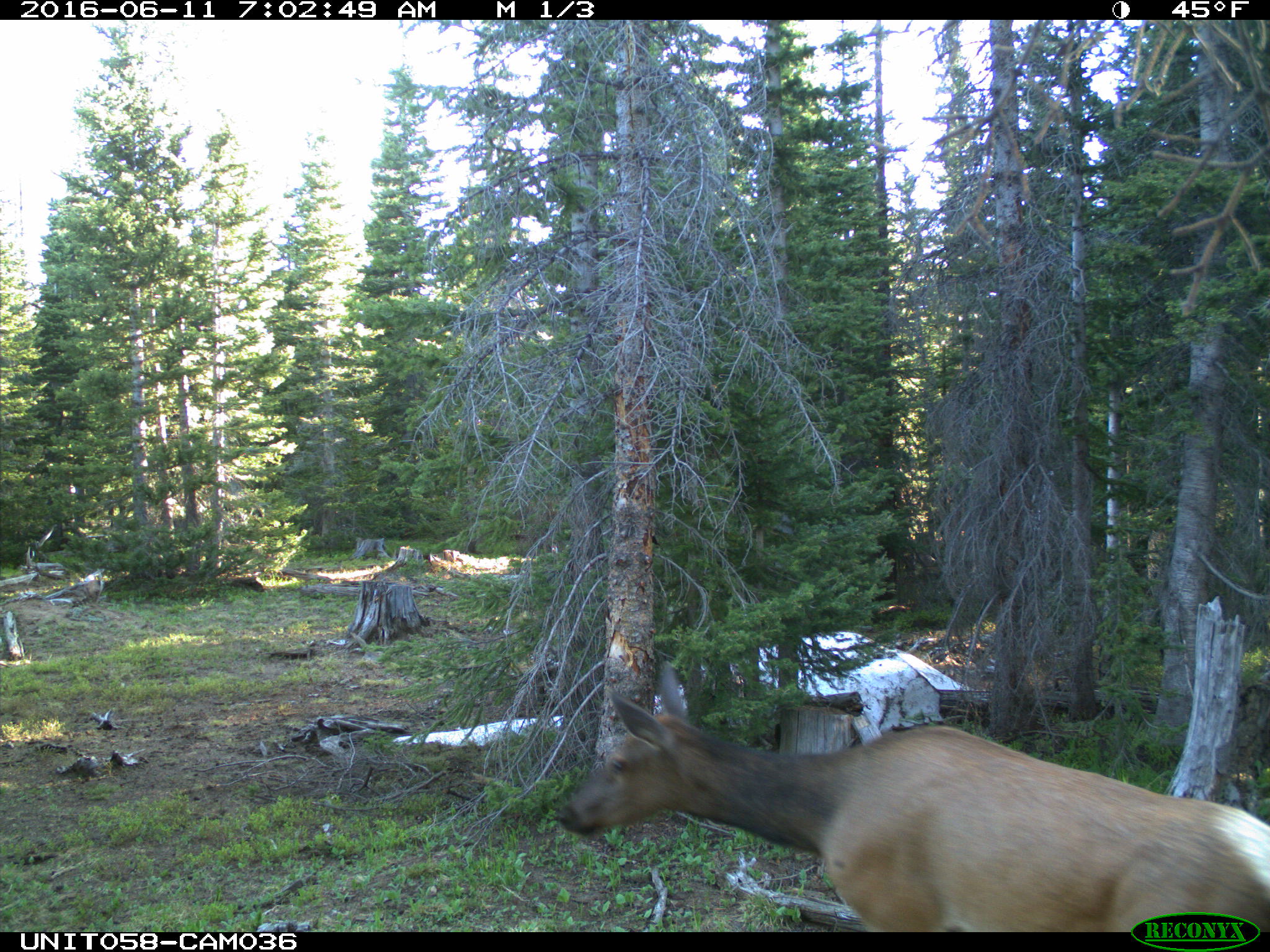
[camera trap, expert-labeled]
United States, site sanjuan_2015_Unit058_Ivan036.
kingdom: Animalia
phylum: Chordata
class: Mammalia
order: Artiodactyla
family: Cervidae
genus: Cervus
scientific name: Cervus elaphus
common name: red deer